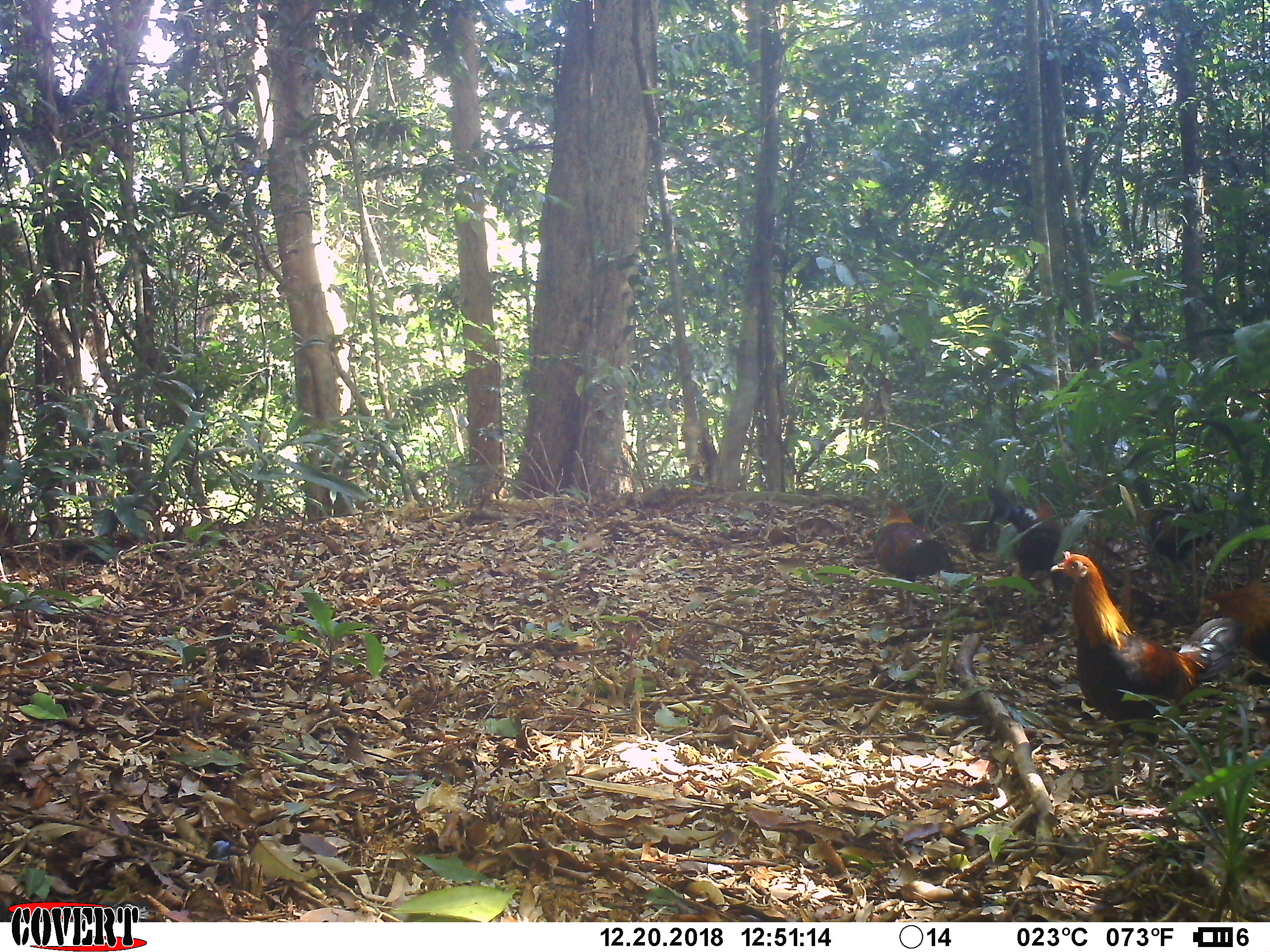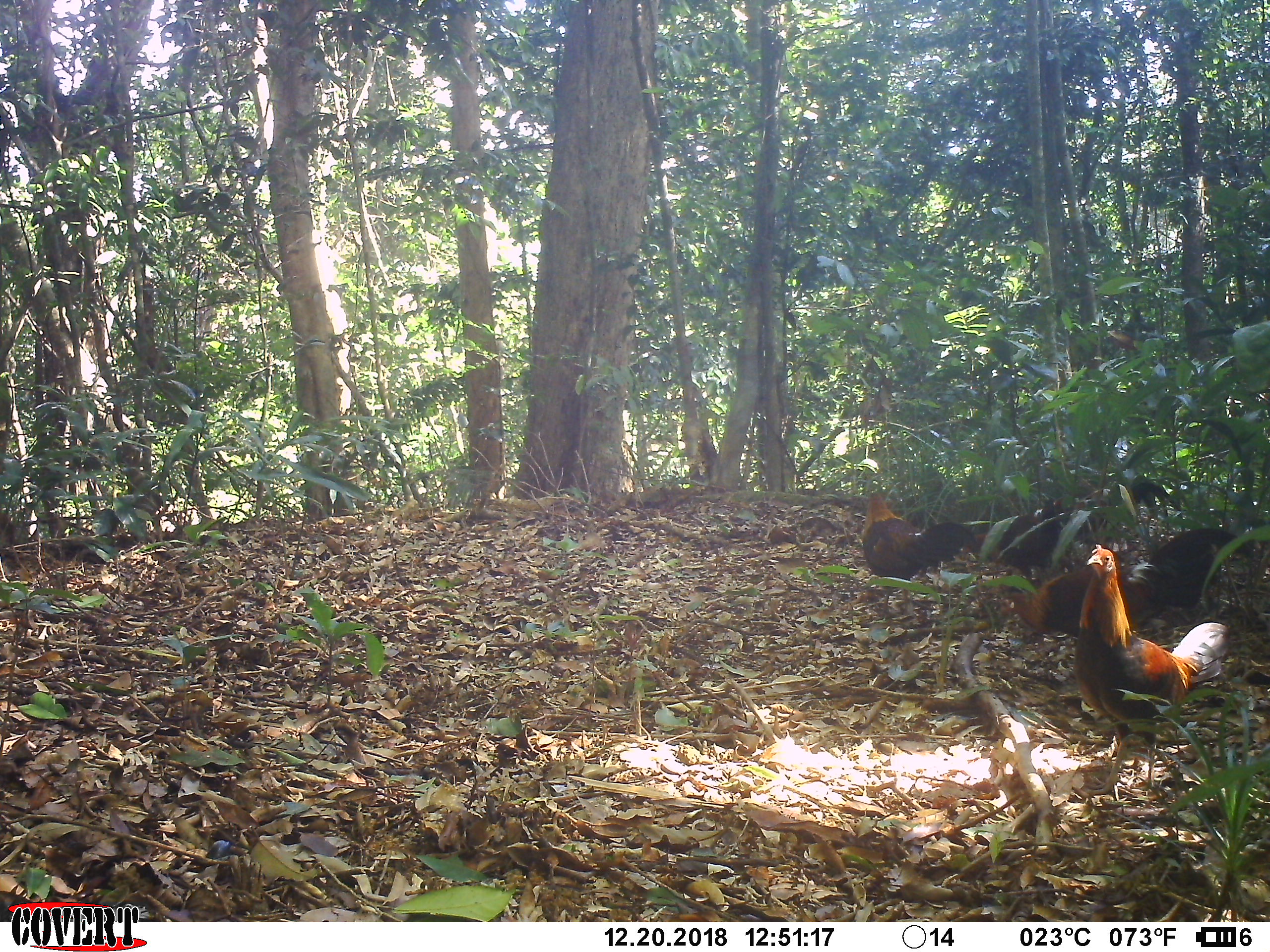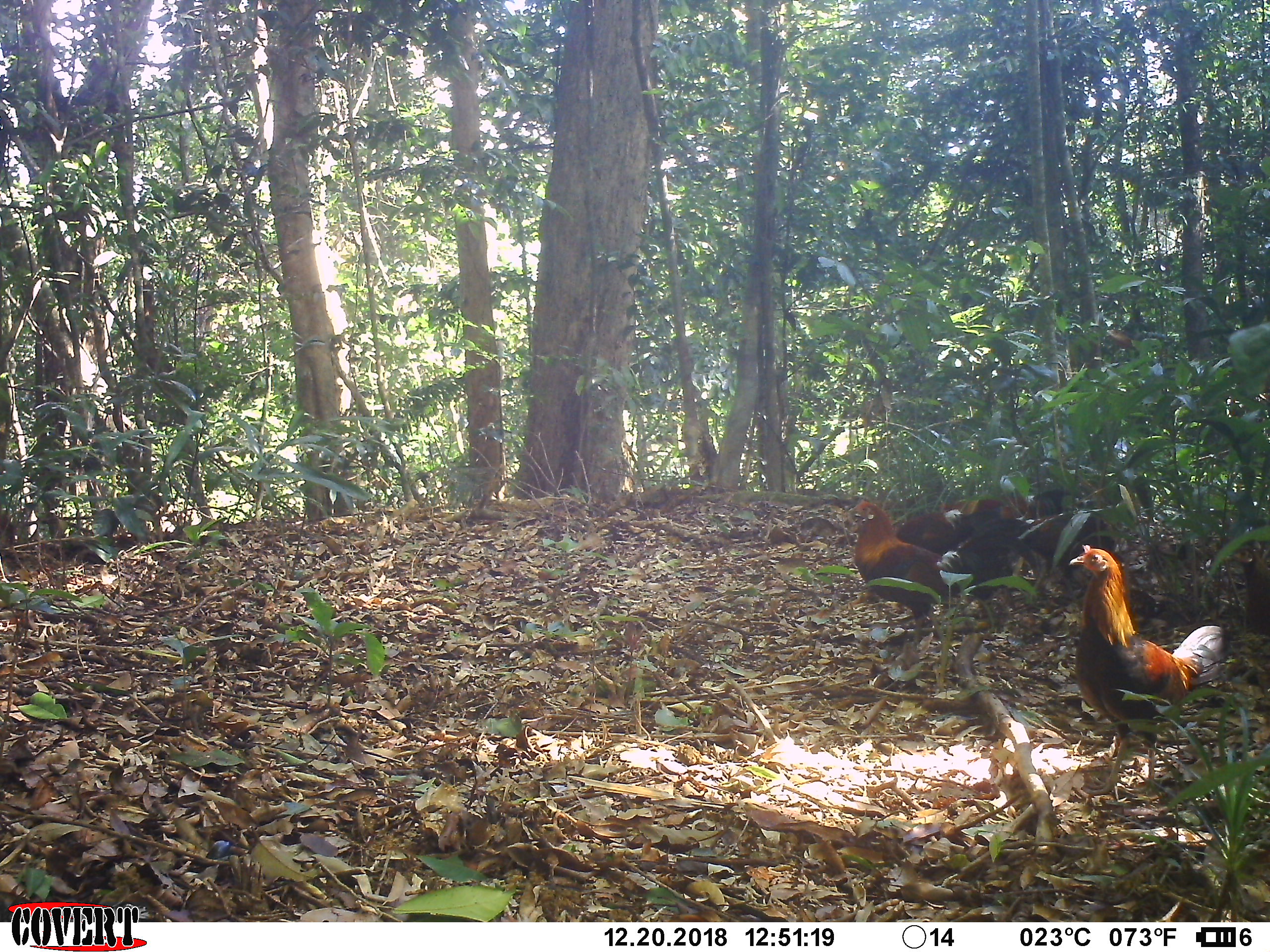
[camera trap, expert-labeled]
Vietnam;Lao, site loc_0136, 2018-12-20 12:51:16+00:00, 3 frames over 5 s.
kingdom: Animalia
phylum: Chordata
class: Aves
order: Galliformes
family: Phasianidae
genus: Gallus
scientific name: Gallus gallus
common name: red junglefowl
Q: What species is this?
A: Red junglefowl (Gallus gallus).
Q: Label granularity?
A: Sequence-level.